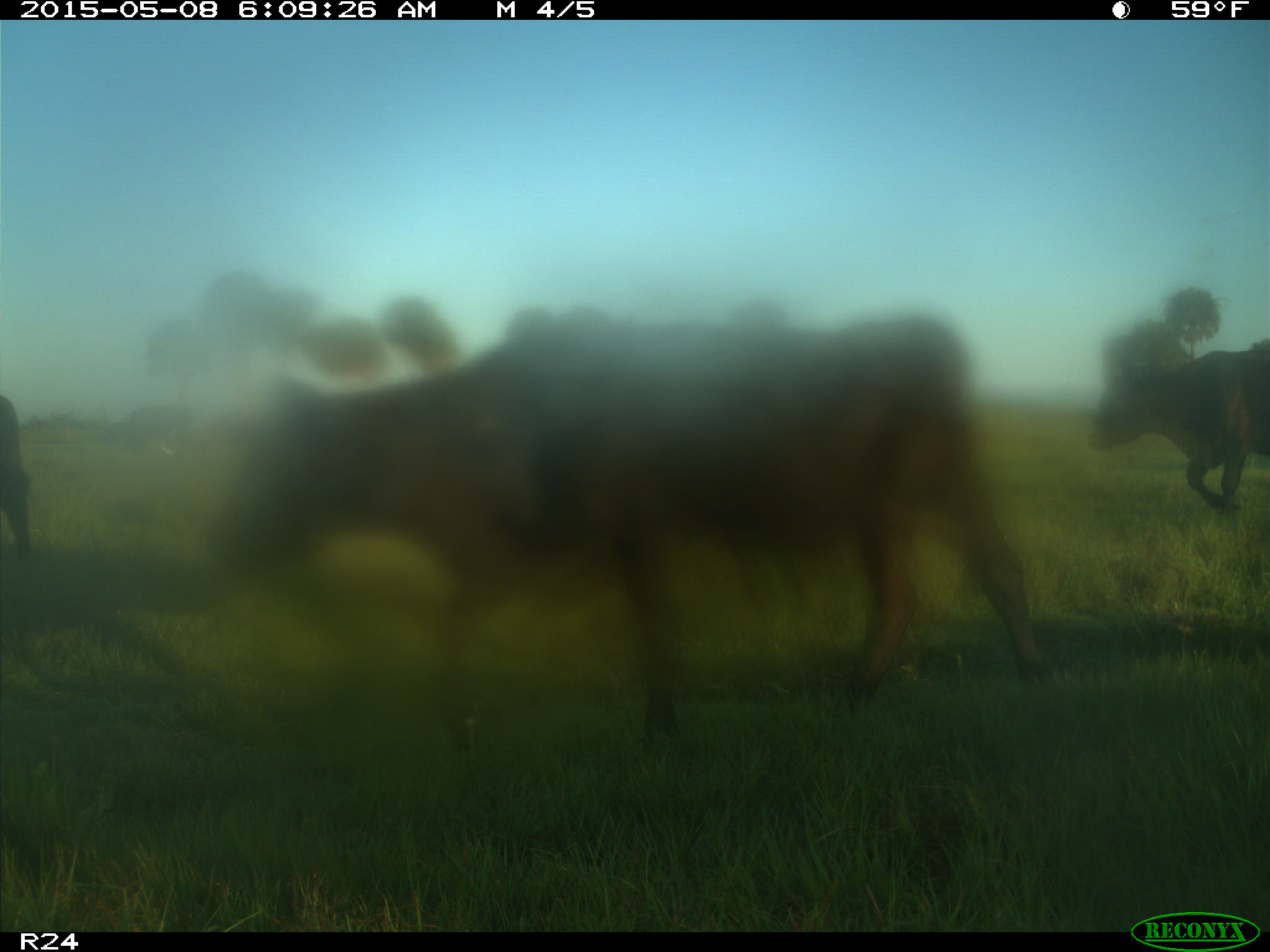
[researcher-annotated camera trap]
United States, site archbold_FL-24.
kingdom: Animalia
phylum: Chordata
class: Mammalia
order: Artiodactyla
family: Bovidae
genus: Bos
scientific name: Bos taurus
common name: domestic cow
Bos taurus (domestic cow).